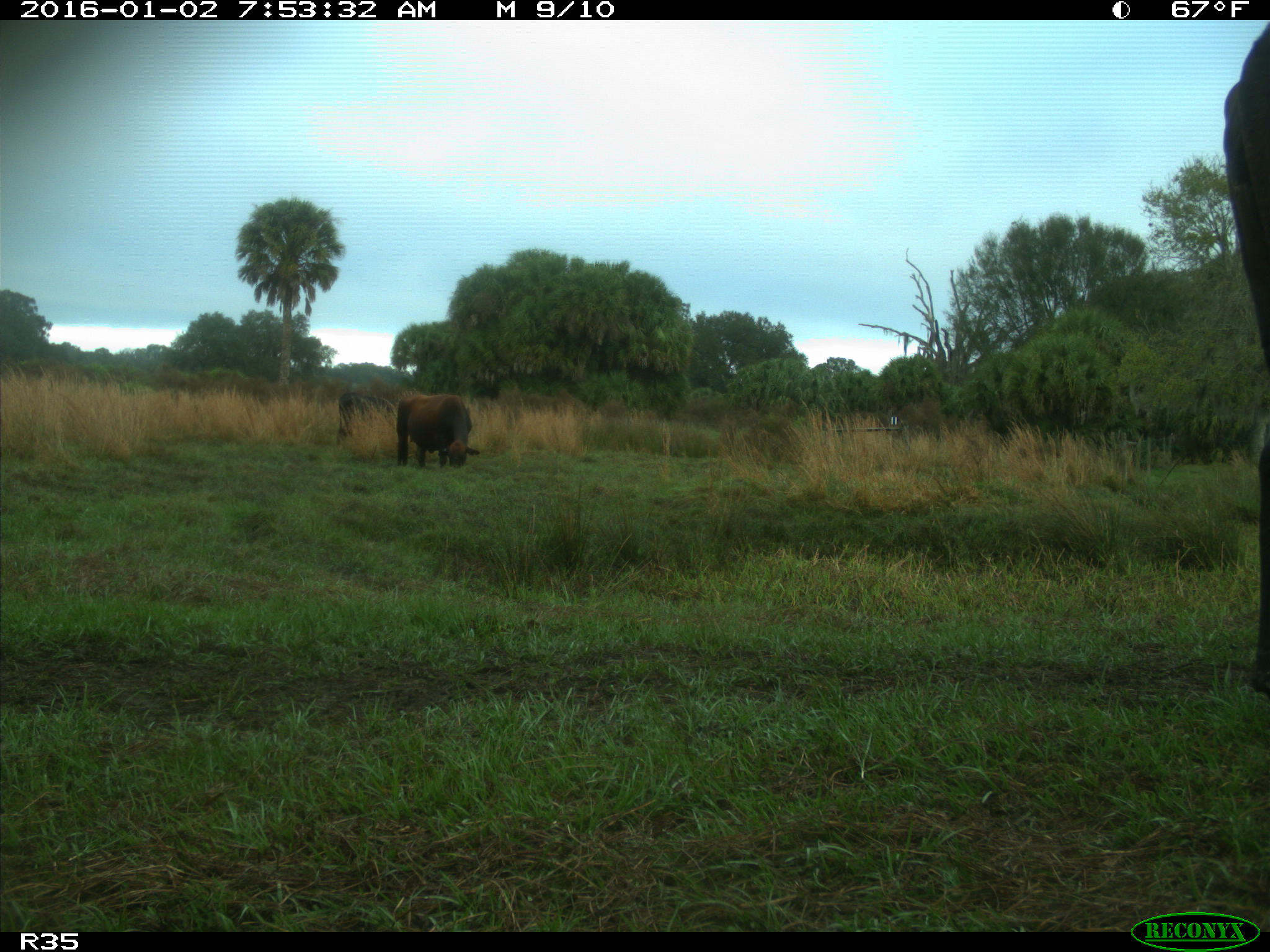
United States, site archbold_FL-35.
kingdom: Animalia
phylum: Chordata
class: Mammalia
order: Artiodactyla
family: Bovidae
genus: Bos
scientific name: Bos taurus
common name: domestic cow